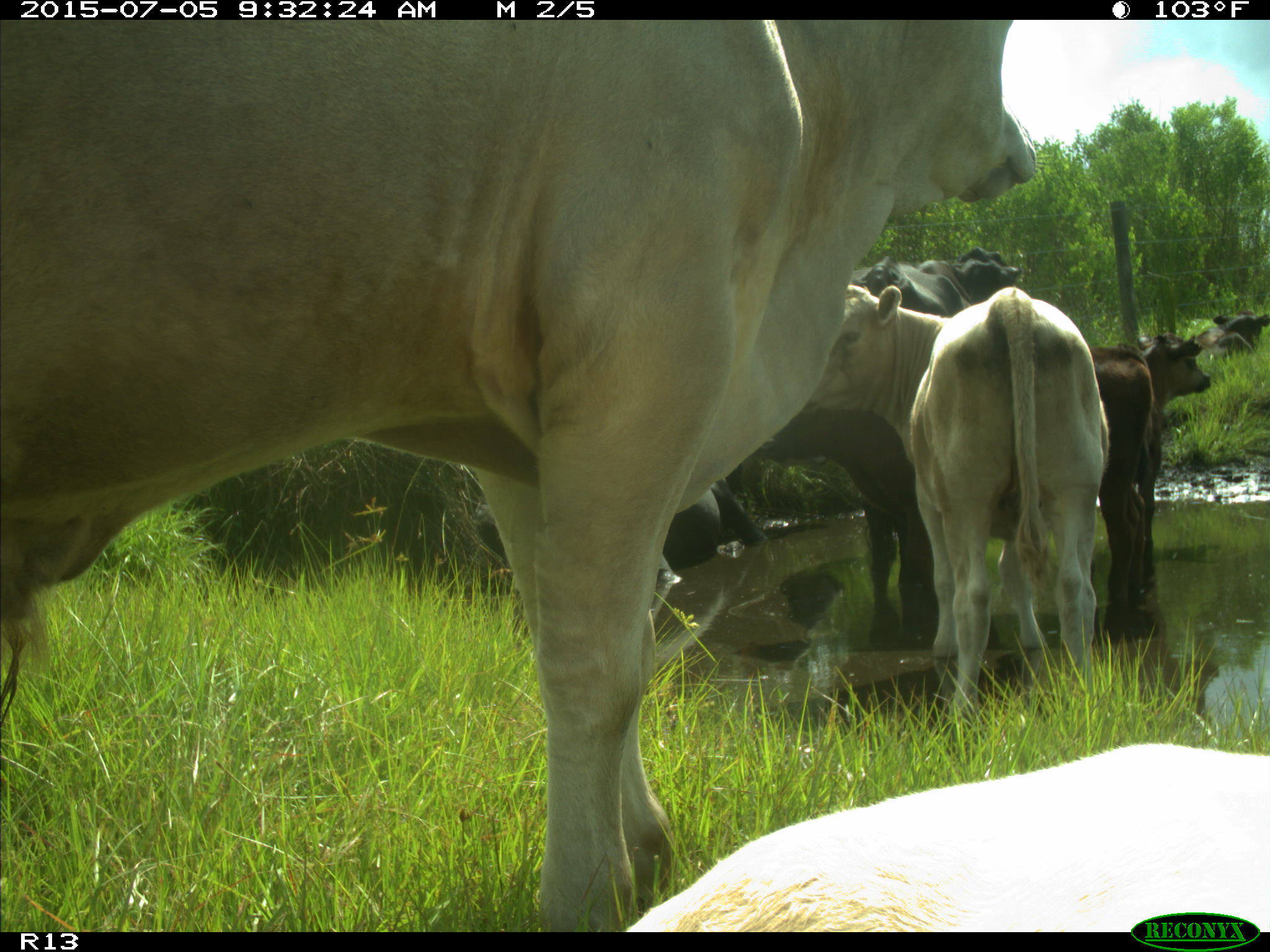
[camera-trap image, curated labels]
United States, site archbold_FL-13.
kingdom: Animalia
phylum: Chordata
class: Mammalia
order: Artiodactyla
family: Bovidae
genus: Bos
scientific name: Bos taurus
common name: domestic cow